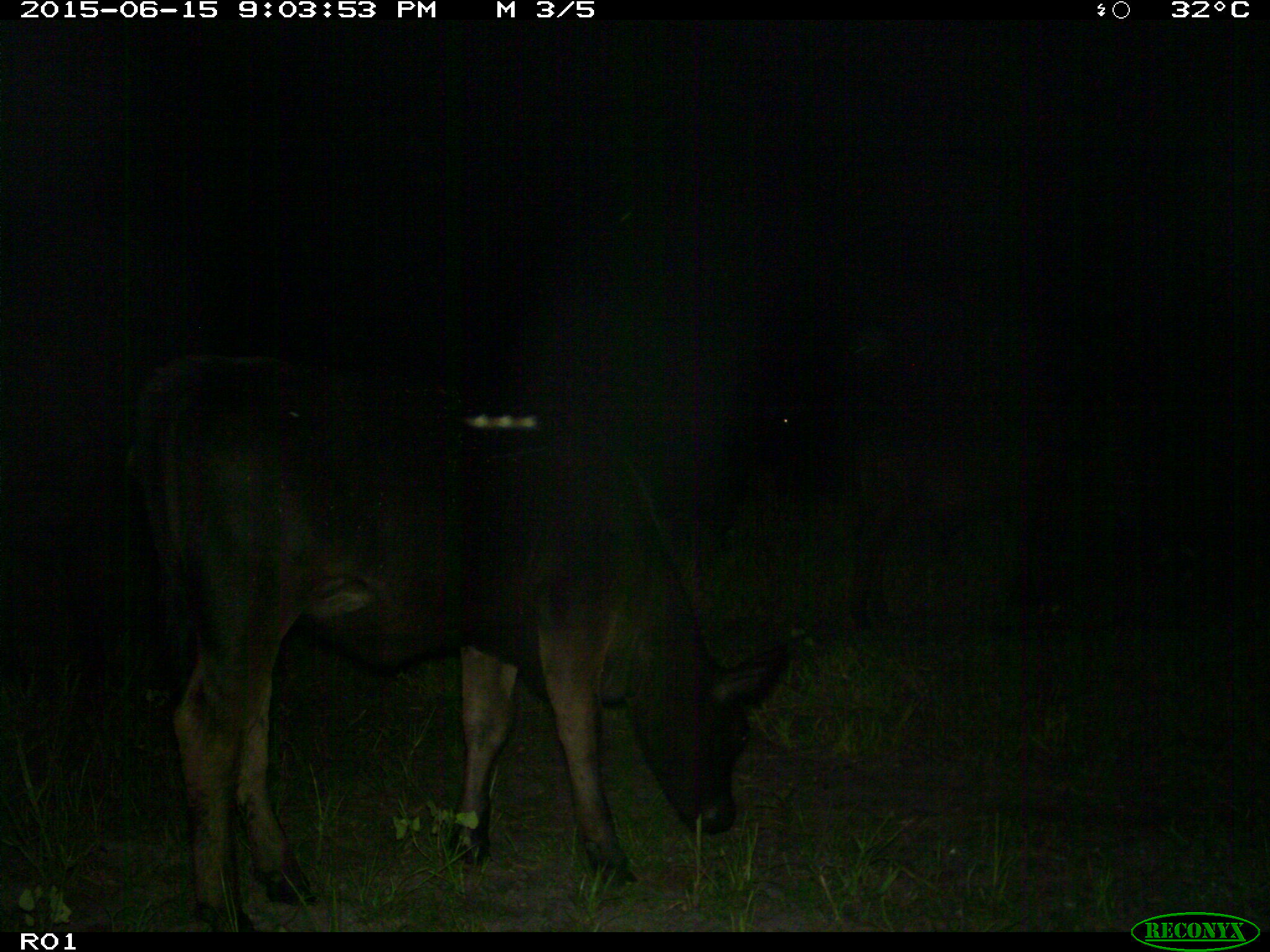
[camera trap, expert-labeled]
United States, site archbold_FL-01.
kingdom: Animalia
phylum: Chordata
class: Mammalia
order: Artiodactyla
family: Bovidae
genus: Bos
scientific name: Bos taurus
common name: domestic cow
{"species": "Bos taurus (domestic cow)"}